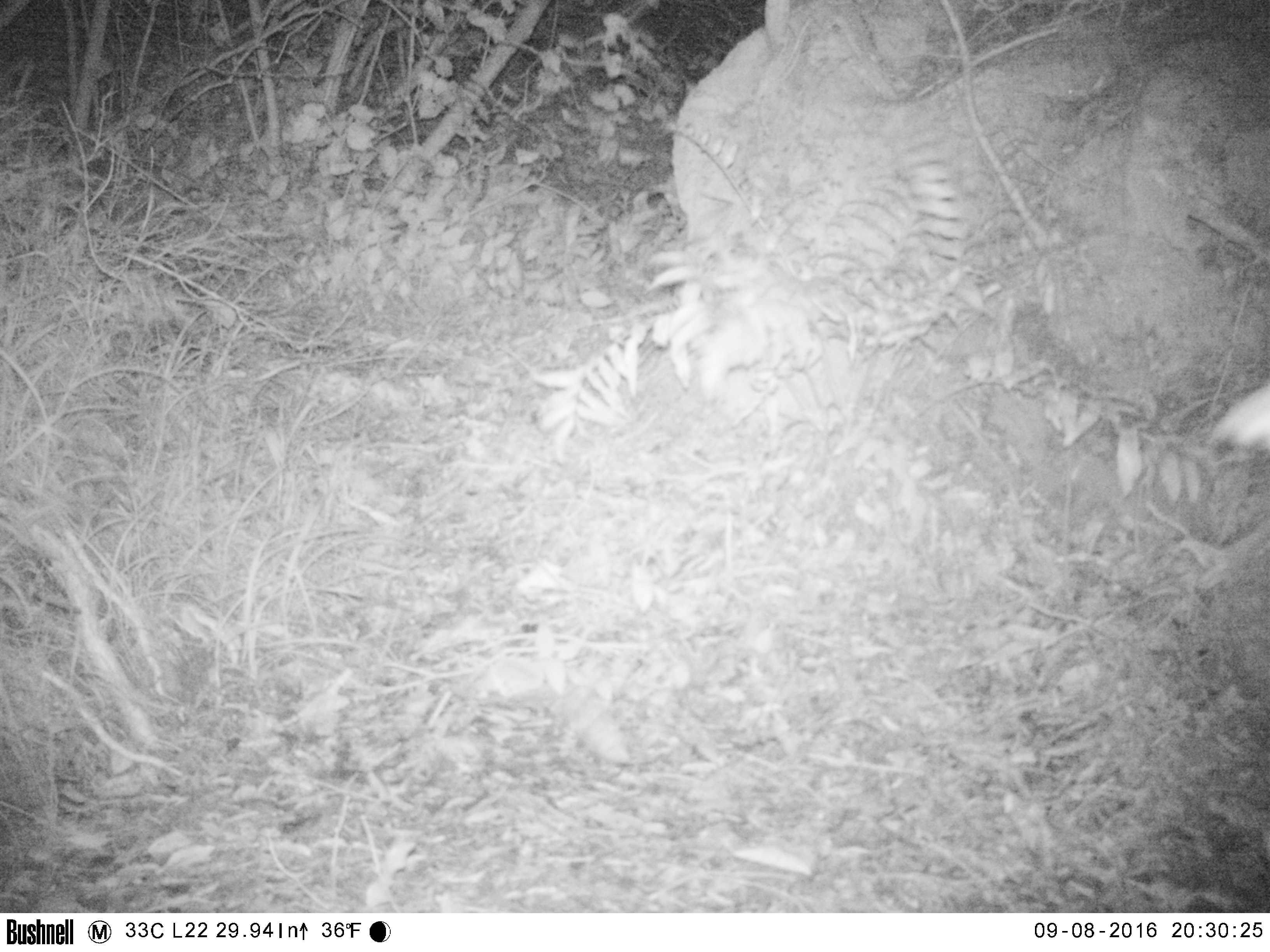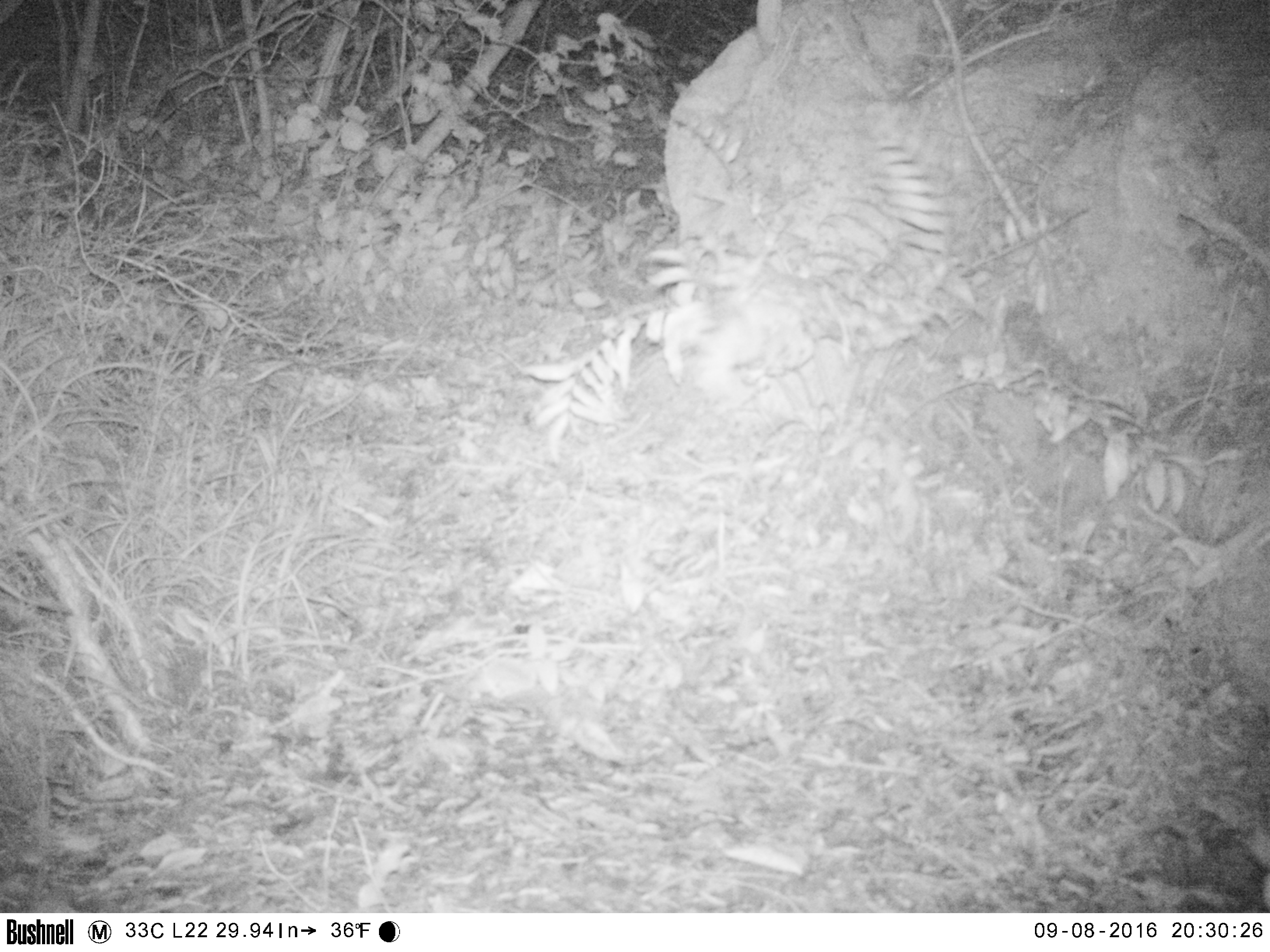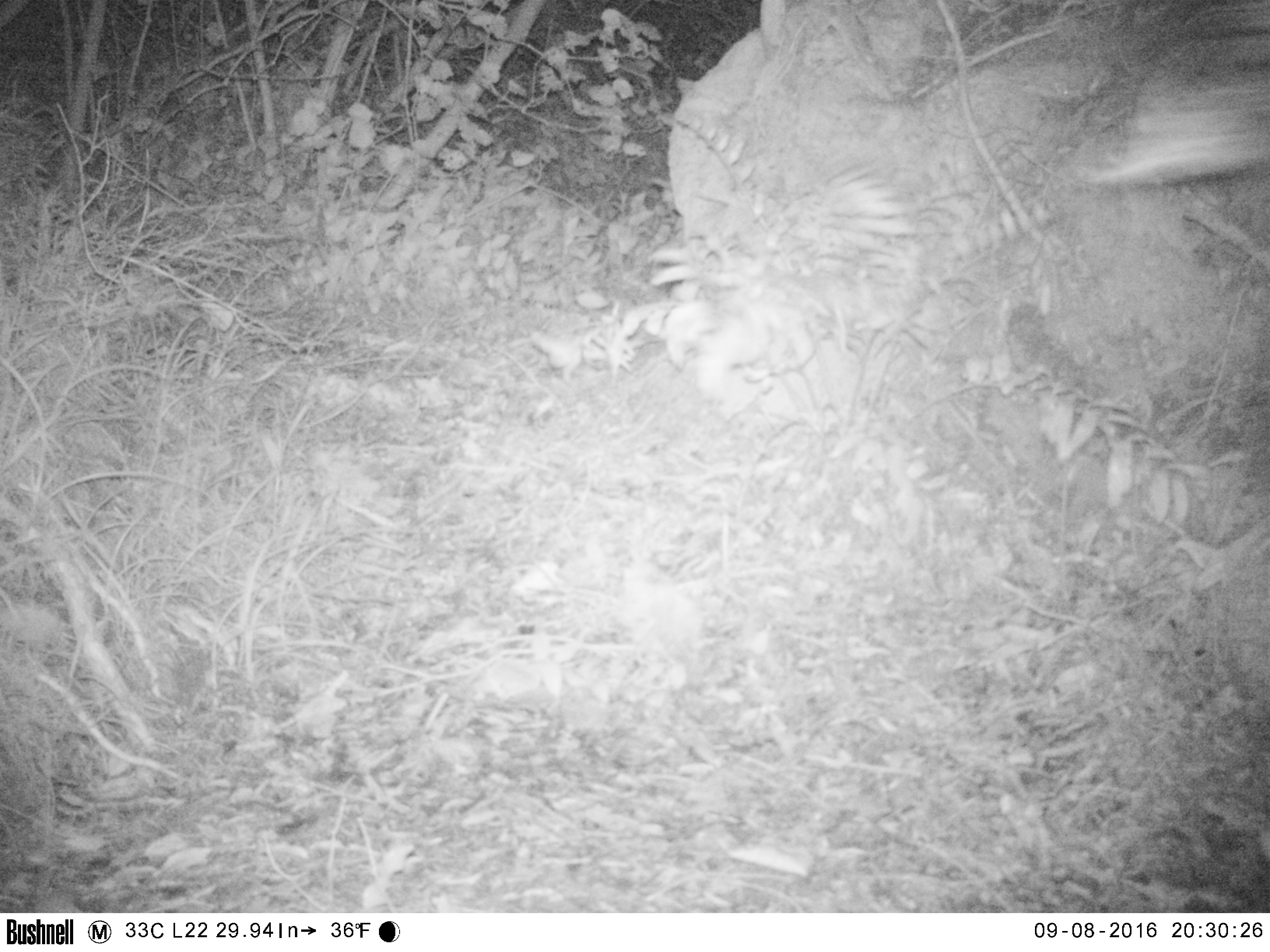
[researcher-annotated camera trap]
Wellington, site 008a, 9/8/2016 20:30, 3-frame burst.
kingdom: Animalia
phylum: Chordata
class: Aves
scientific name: Aves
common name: bird